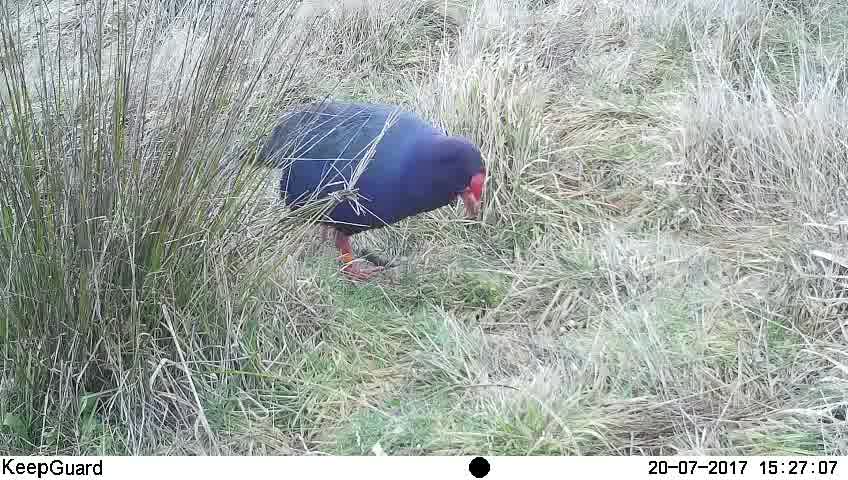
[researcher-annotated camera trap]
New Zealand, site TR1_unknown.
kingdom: Animalia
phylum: Chordata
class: Aves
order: Gruiformes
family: Rallidae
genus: Porphyrio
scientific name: Porphyrio mantelli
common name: takahe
Takahe (Porphyrio mantelli).